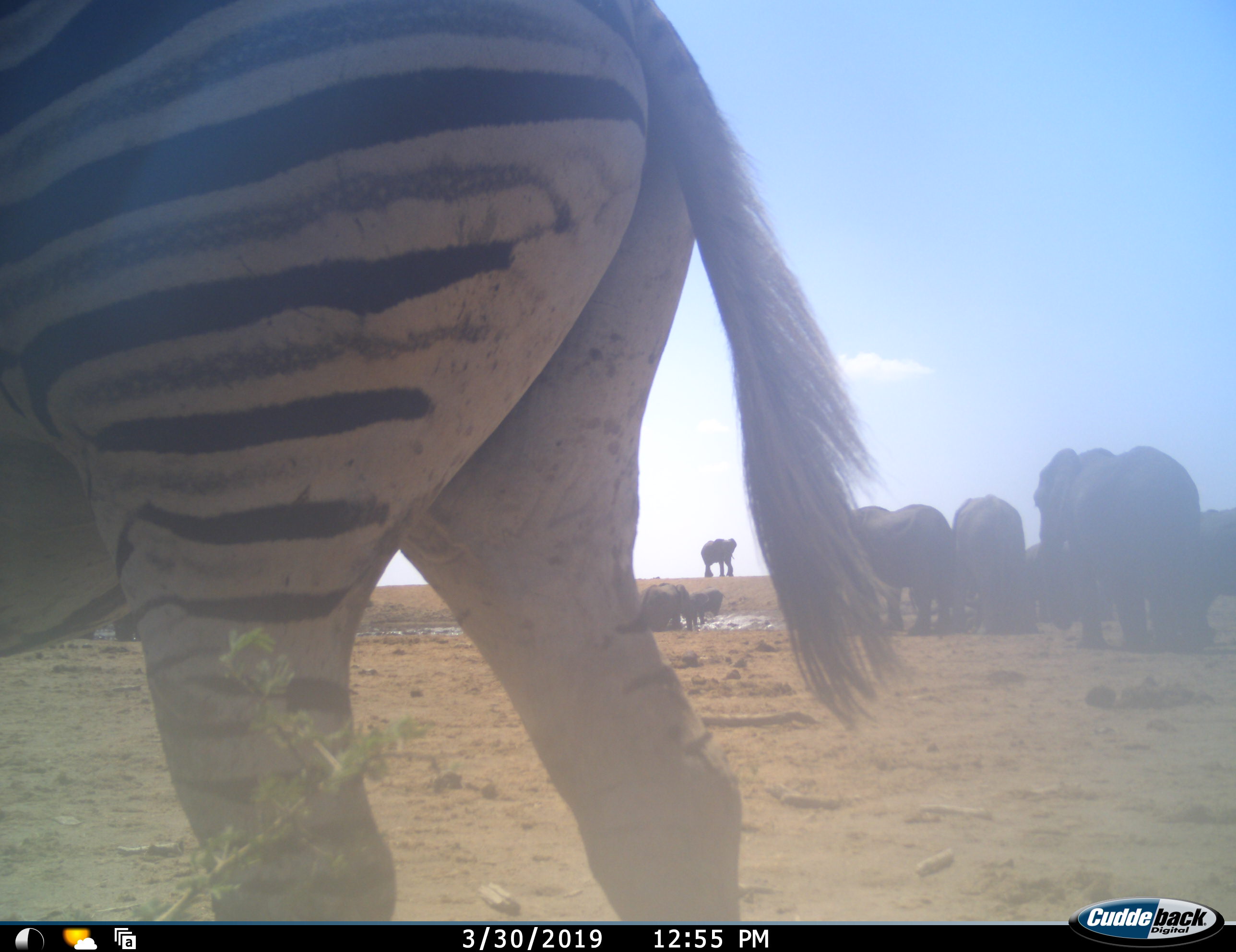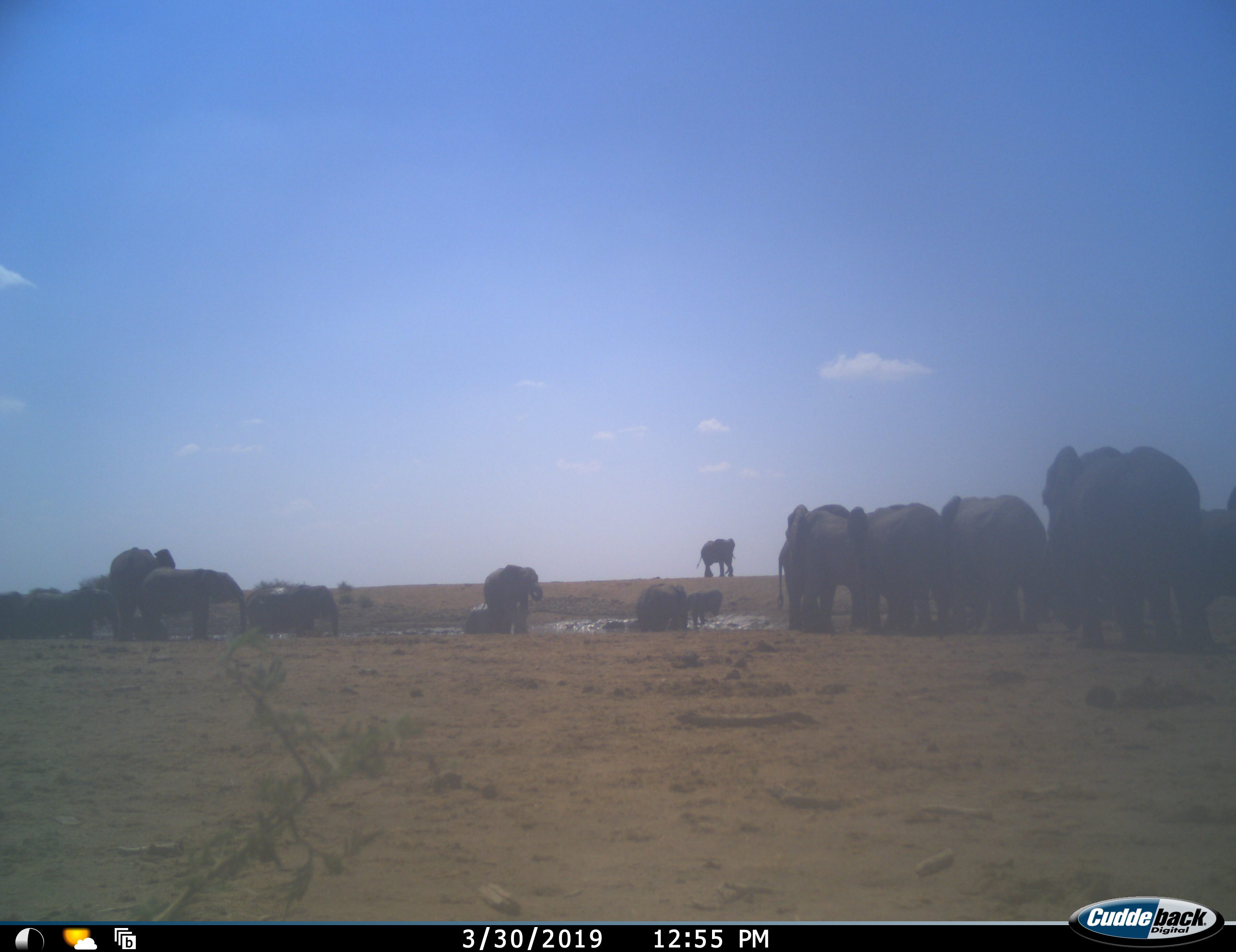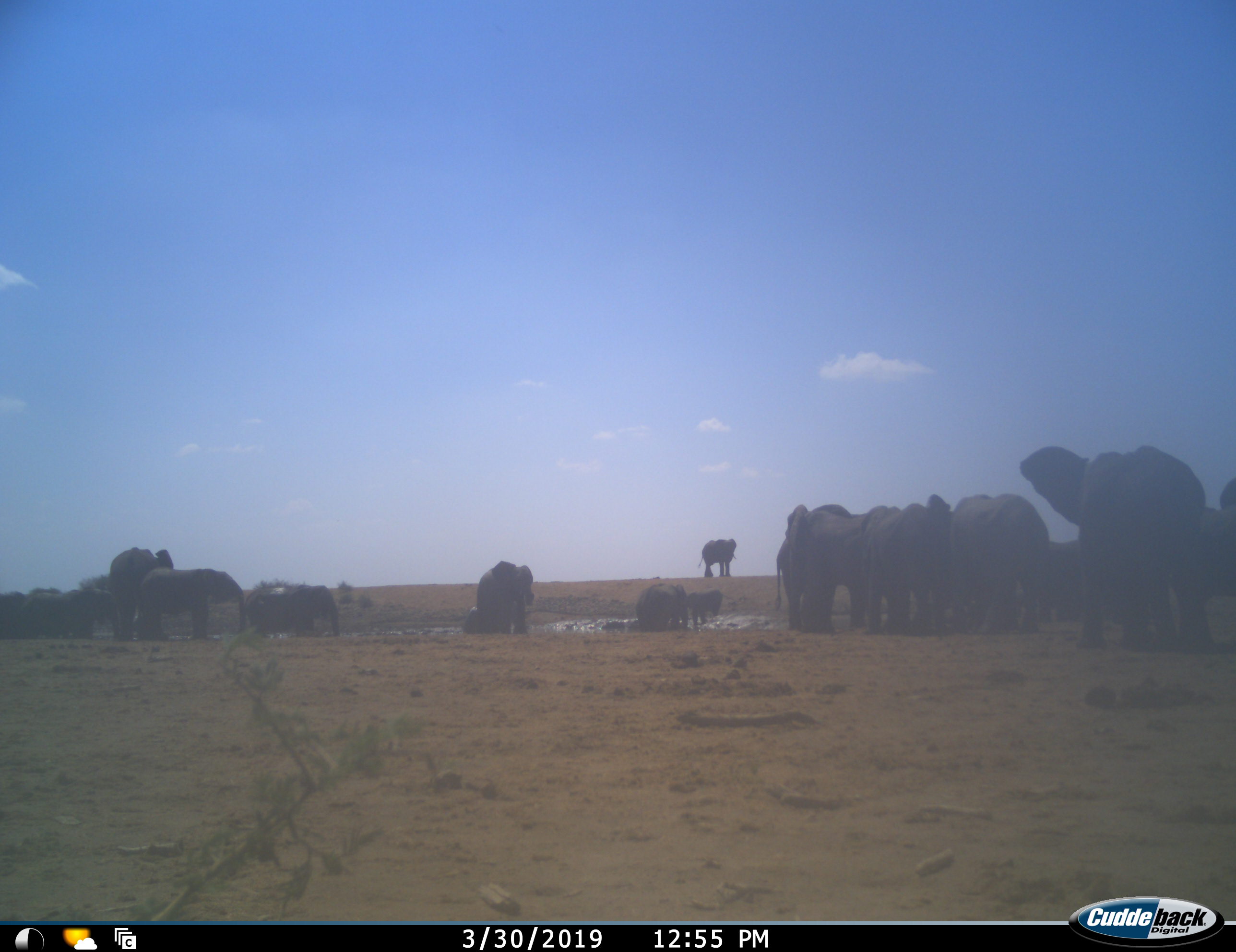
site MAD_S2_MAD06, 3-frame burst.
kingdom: Animalia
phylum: Chordata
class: Mammalia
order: Proboscidea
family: Elephantidae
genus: Loxodonta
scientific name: Loxodonta africana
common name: african bush elephant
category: elephant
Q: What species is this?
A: Elephant (african bush elephant) (Loxodonta africana).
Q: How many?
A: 11-50.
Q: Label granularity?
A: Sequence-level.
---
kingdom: Animalia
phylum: Chordata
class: Mammalia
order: Perissodactyla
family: Equidae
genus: Equus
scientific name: Equus quagga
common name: plains zebra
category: zebraplains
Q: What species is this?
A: Zebraplains (plains zebra) (Equus quagga).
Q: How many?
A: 1.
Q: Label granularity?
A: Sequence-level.